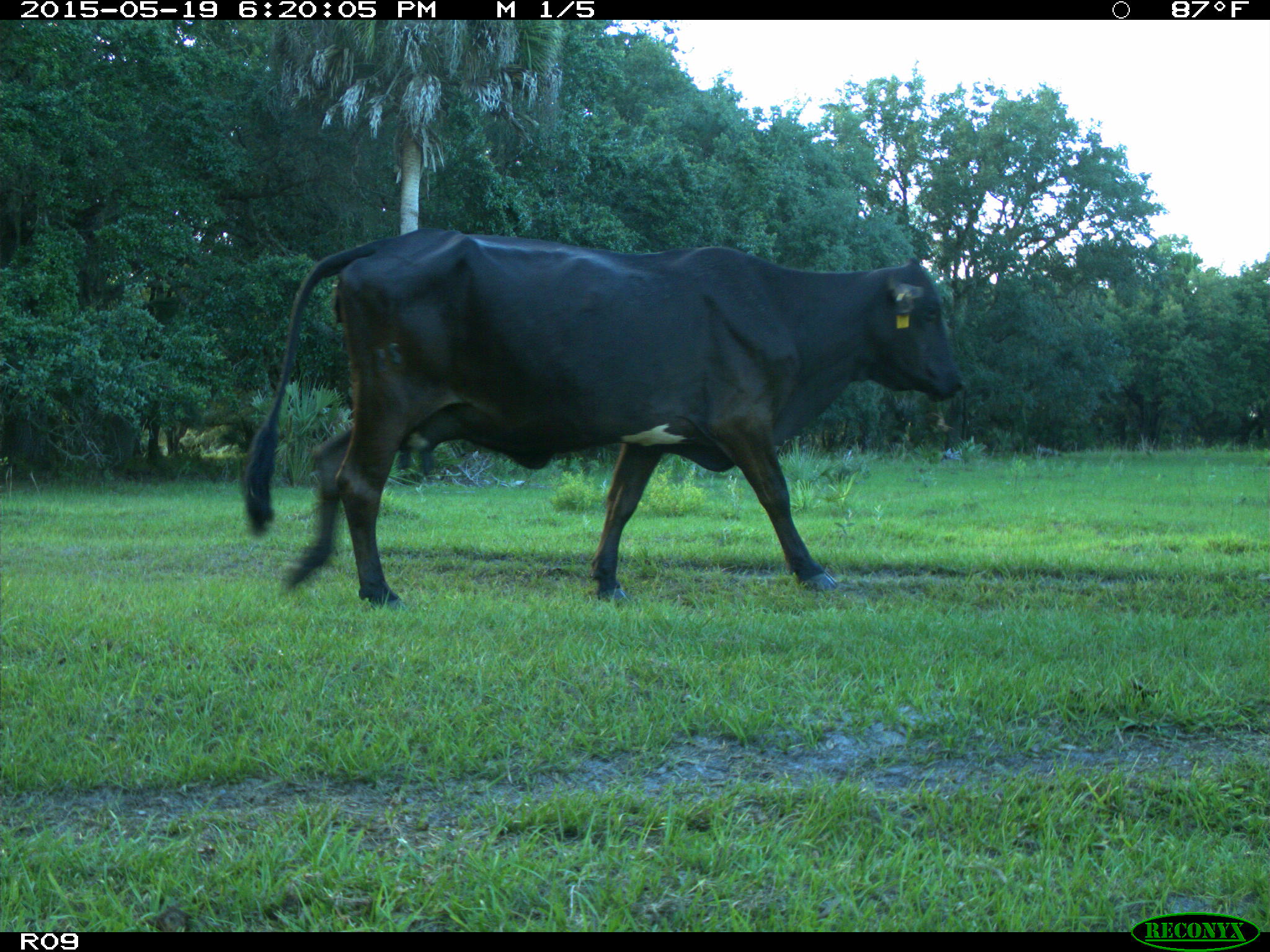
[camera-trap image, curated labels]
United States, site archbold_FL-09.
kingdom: Animalia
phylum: Chordata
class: Mammalia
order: Artiodactyla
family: Bovidae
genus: Bos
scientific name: Bos taurus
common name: domestic cow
Bos taurus (domestic cow).